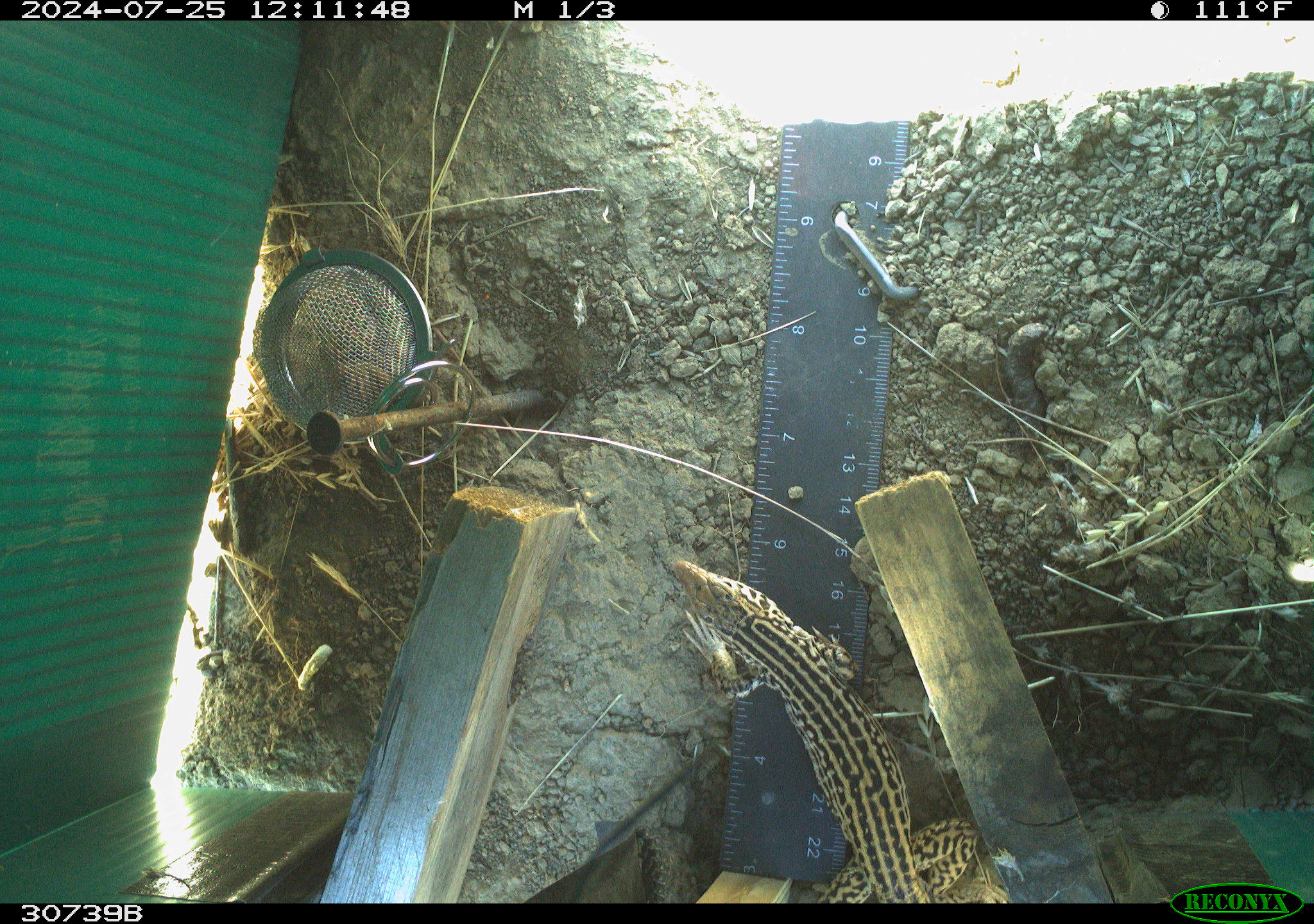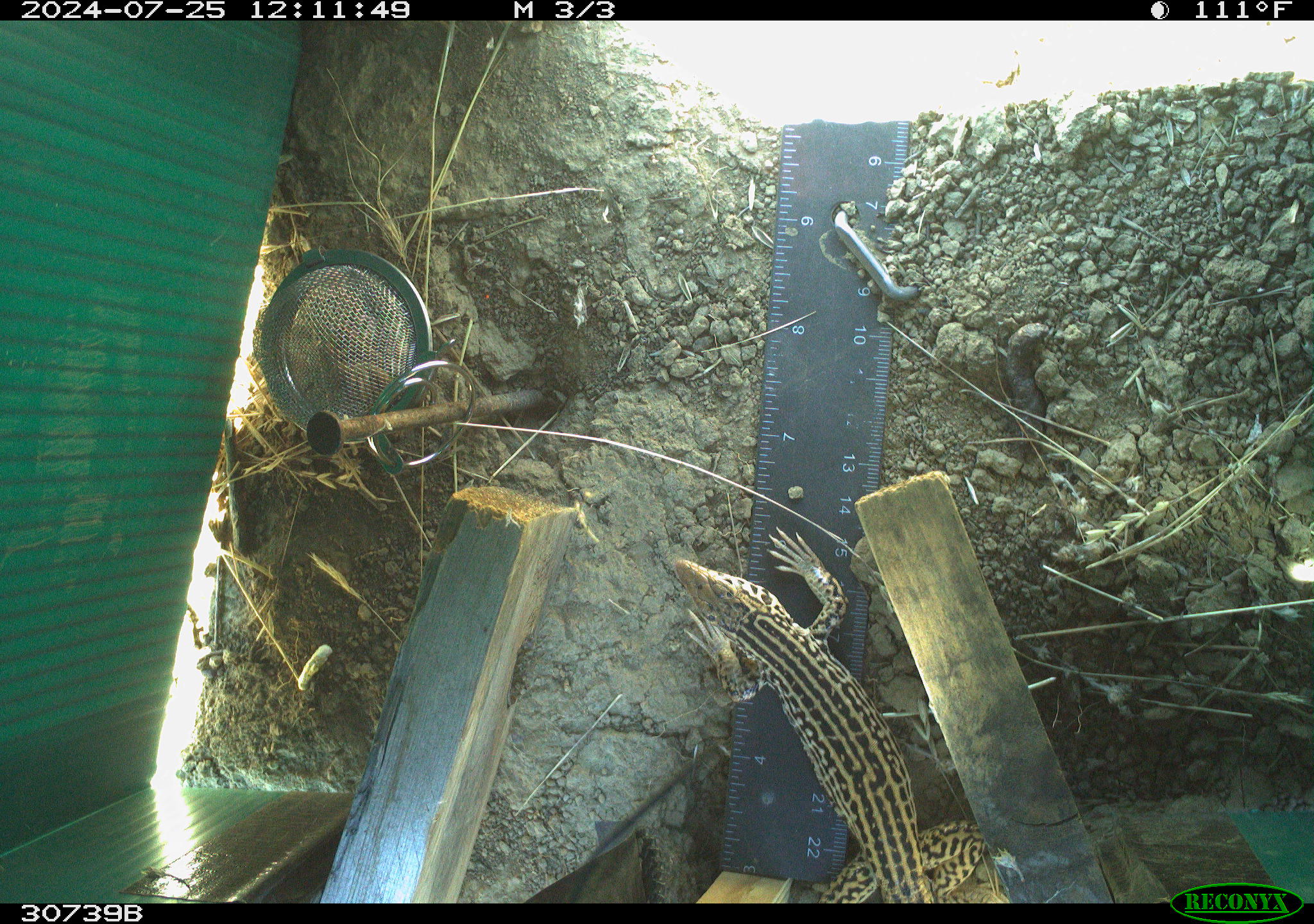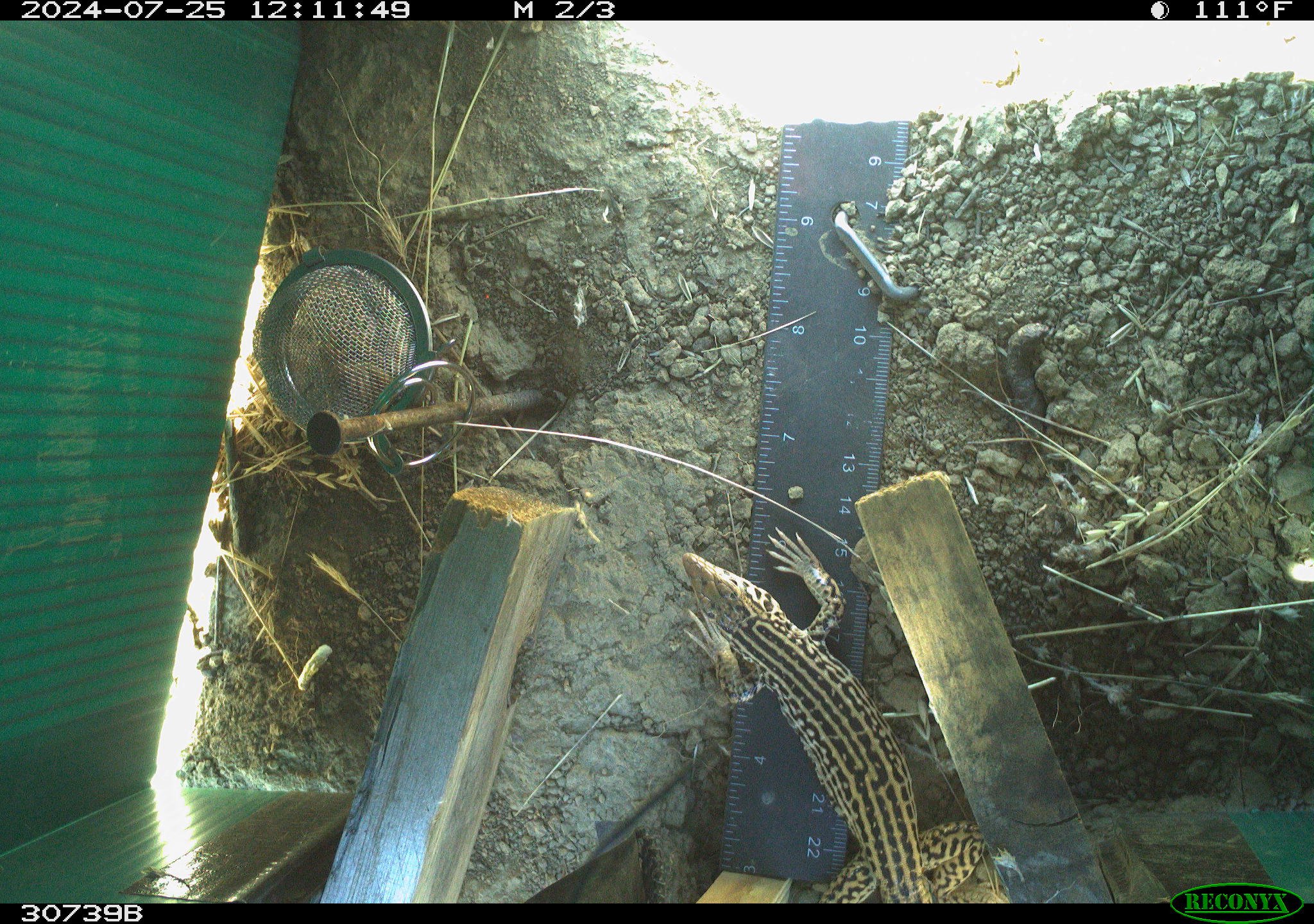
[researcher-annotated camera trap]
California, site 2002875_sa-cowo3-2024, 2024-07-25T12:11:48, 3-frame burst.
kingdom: Animalia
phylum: Chordata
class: Reptilia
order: Squamata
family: Teiidae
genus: Aspidoscelis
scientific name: Aspidoscelis tigris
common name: western whiptail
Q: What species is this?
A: Western whiptail (Aspidoscelis tigris).